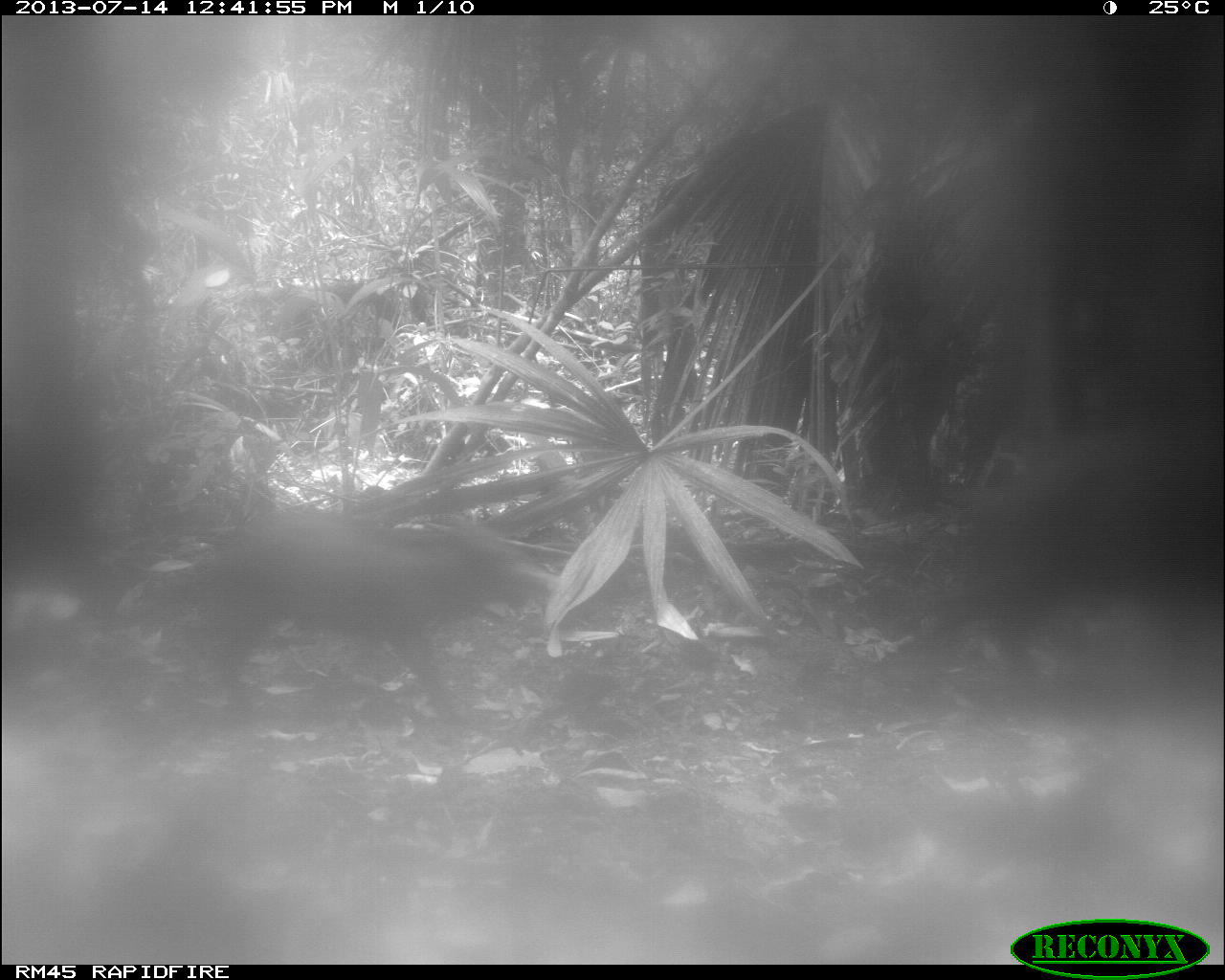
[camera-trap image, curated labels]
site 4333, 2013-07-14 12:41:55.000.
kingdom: Animalia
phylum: Chordata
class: Mammalia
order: Artiodactyla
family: Tayassuidae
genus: Tayassu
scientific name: Tayassu pecari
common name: white-lipped peccary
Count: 2.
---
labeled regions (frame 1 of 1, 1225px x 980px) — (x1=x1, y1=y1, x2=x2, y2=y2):
tayassu pecari: (x1=193, y1=512, x2=556, y2=724)